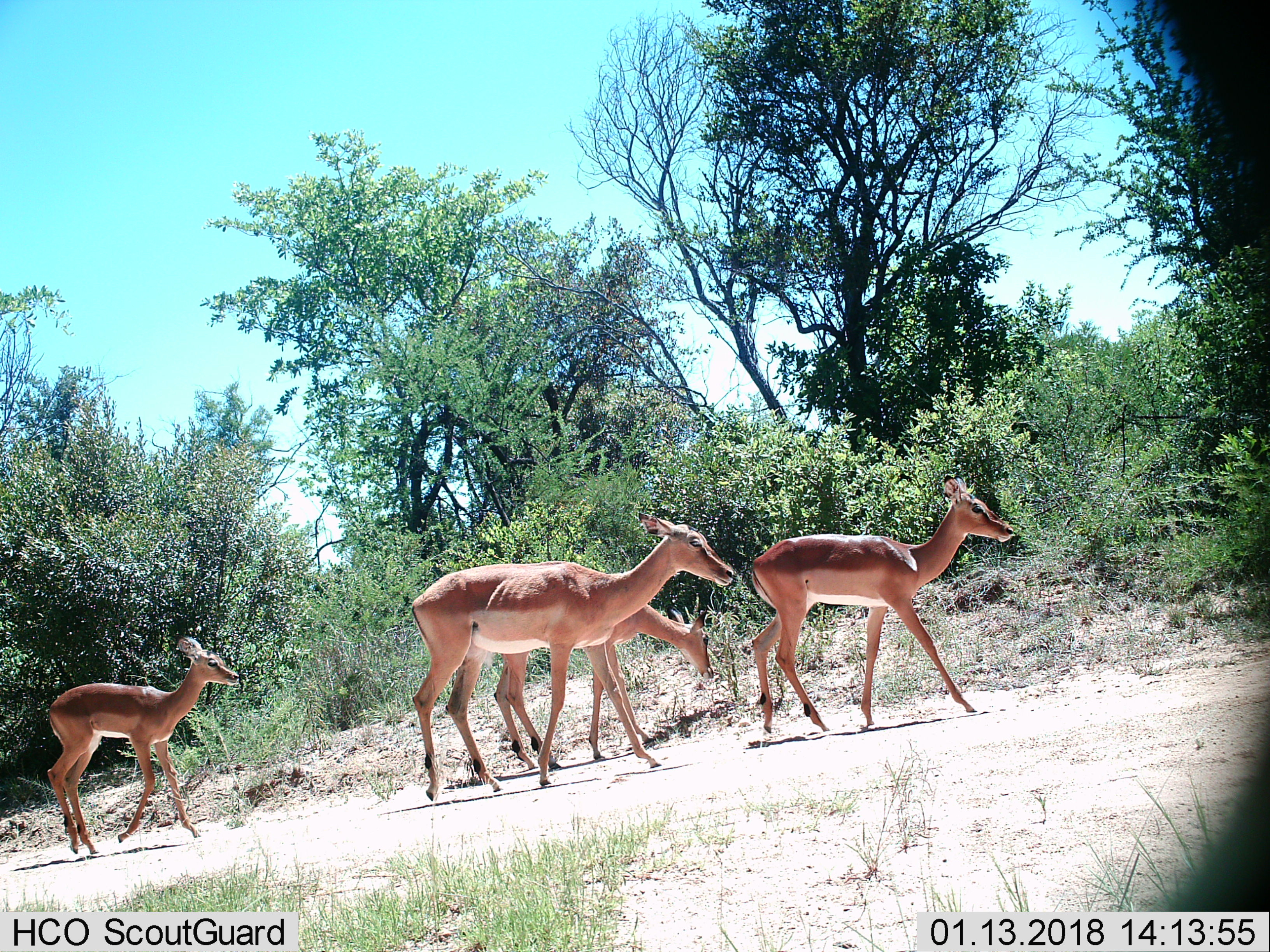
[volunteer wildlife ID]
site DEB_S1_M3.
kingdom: Animalia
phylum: Chordata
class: Mammalia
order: Artiodactyla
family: Bovidae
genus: Aepyceros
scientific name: Aepyceros melampus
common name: impala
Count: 4.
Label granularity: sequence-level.